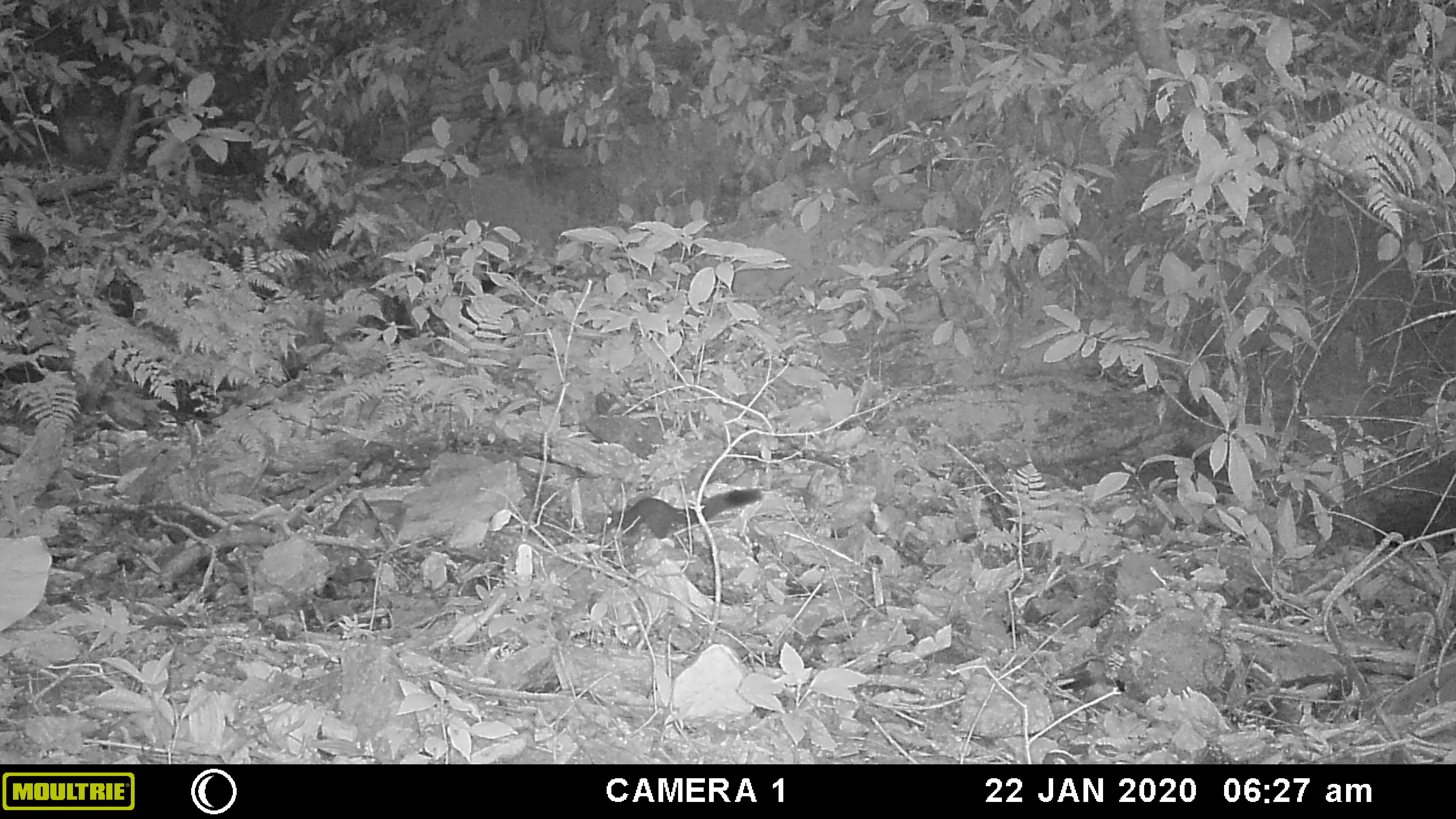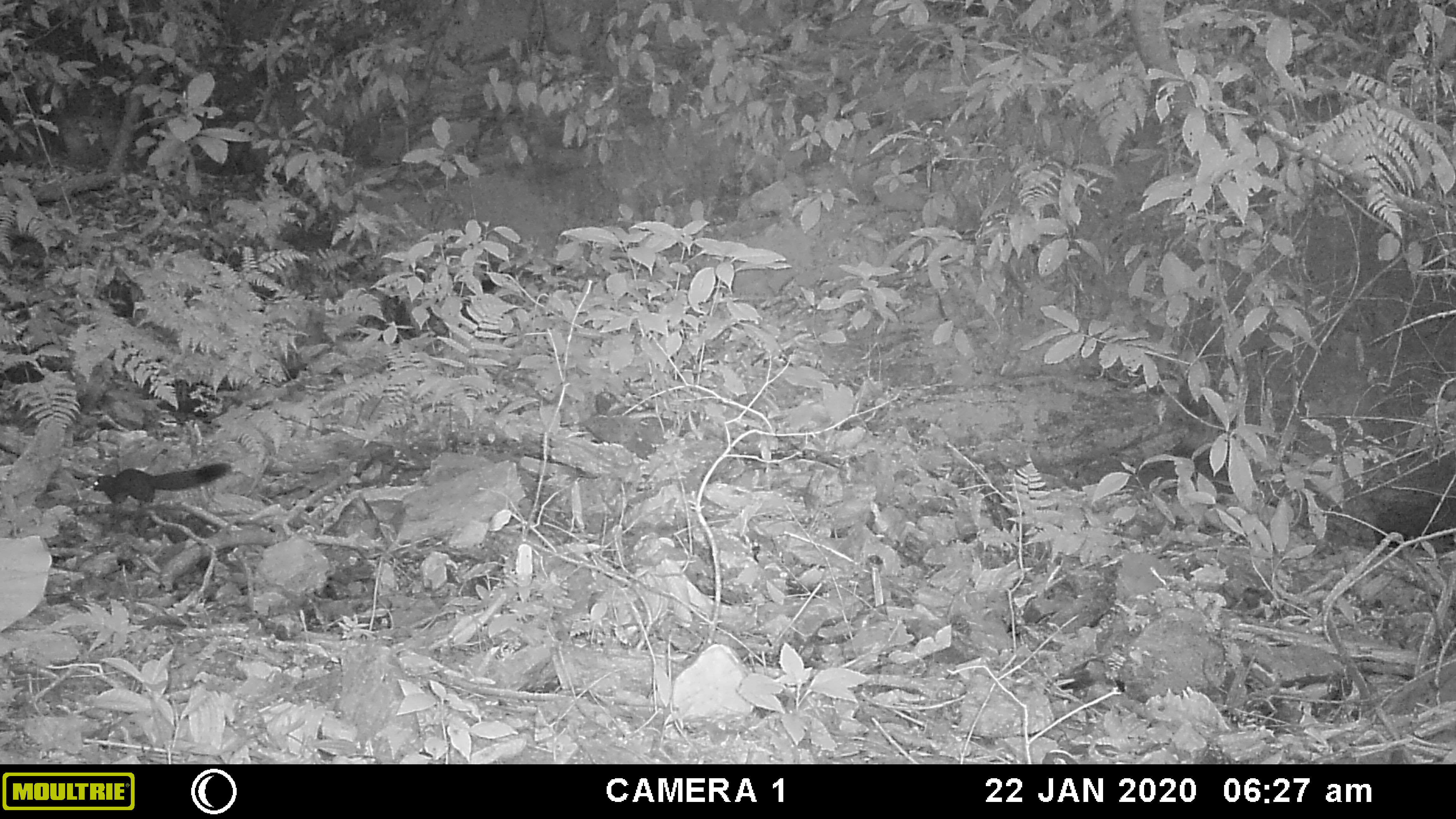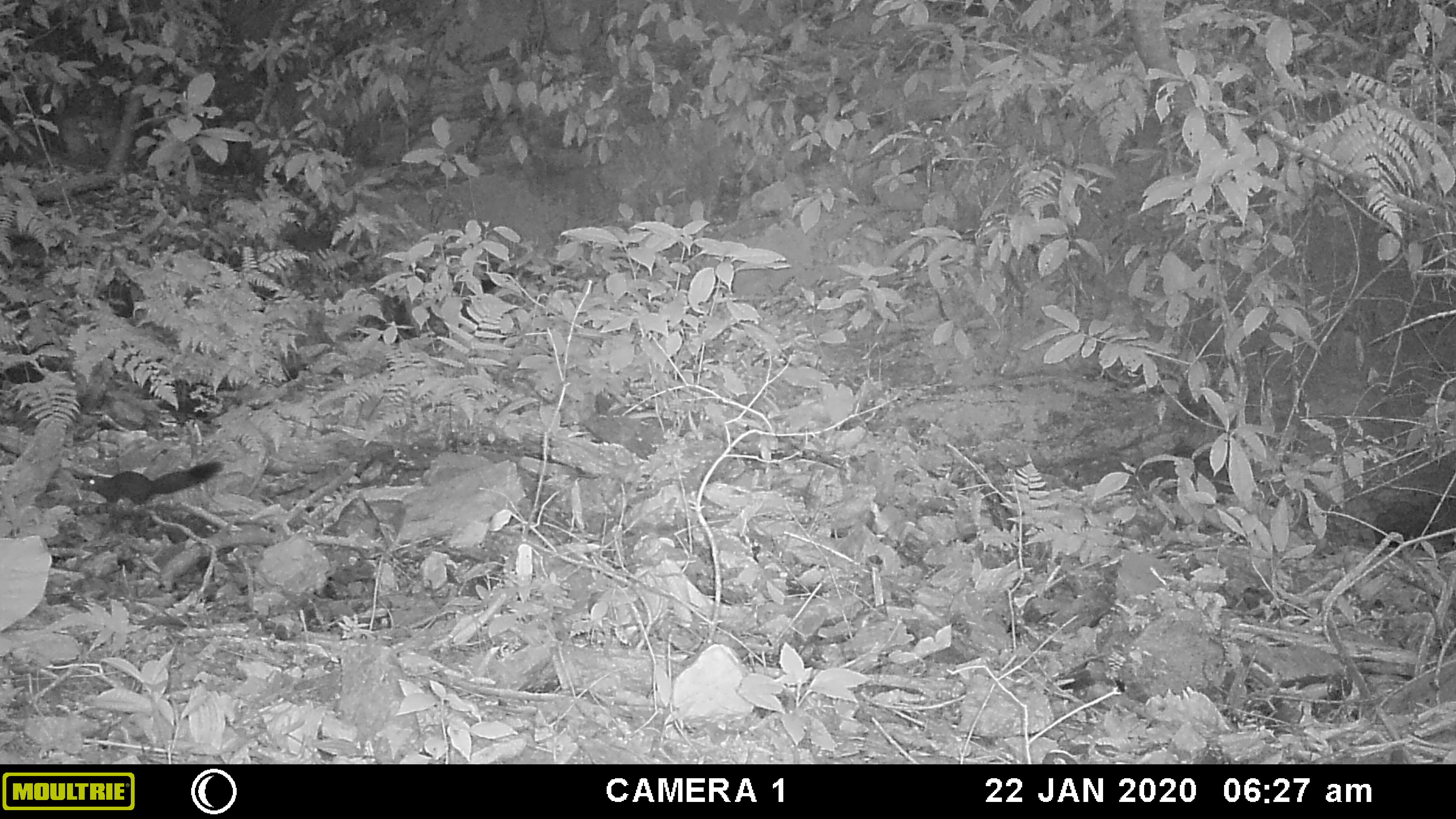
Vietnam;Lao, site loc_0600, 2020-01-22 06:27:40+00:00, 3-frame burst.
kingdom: Animalia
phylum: Chordata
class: Mammalia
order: Rodentia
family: Sciuridae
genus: Callosciurus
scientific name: Callosciurus erythraeus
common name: pallas's squirrel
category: pallass squirrel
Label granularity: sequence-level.